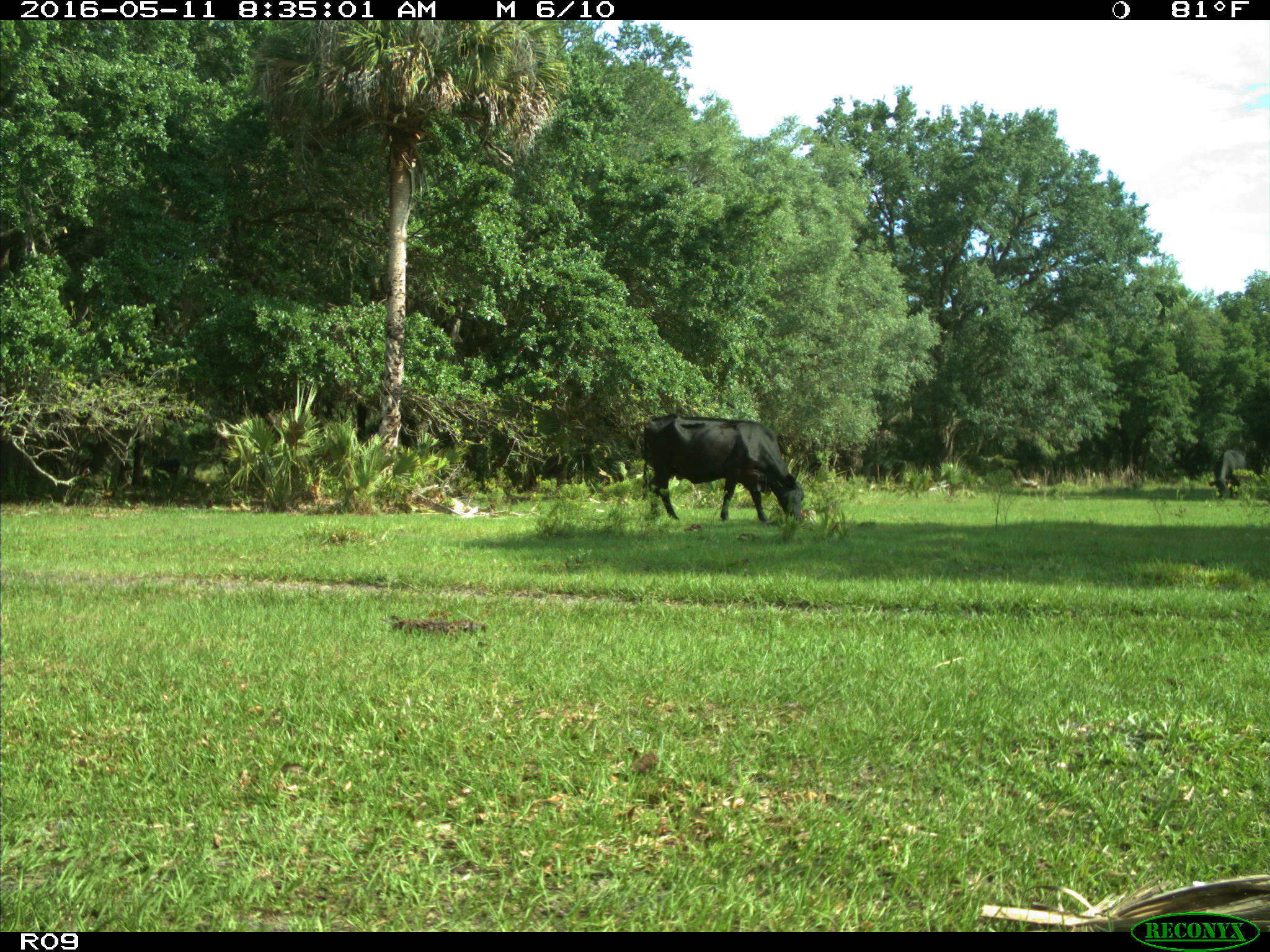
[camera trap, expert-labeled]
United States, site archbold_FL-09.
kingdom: Animalia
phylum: Chordata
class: Mammalia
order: Artiodactyla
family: Bovidae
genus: Bos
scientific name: Bos taurus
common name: domestic cow